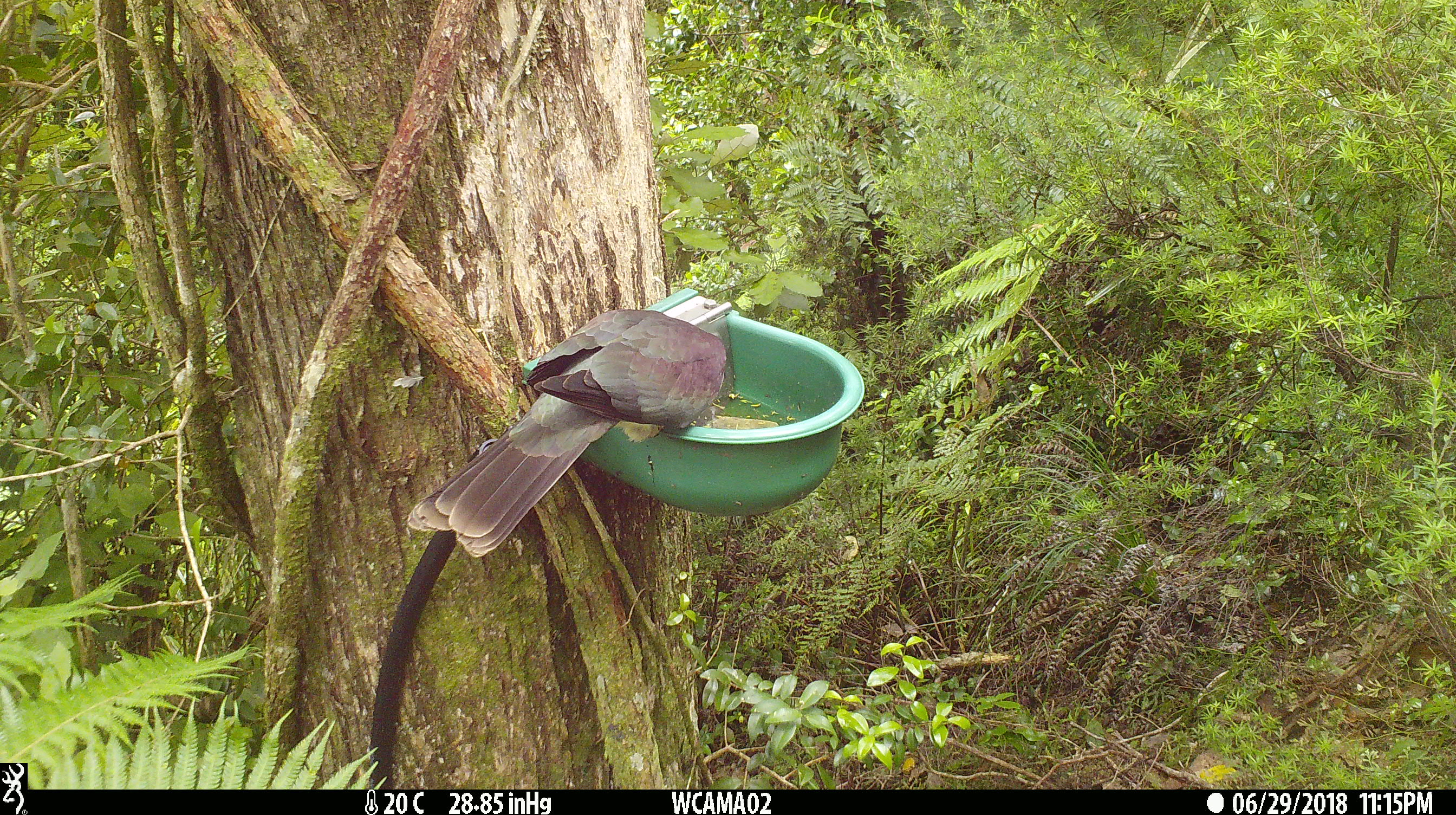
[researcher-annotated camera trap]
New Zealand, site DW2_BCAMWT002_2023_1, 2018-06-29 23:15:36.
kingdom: Animalia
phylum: Chordata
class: Aves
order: Columbiformes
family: Columbidae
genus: Hemiphaga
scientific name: Hemiphaga novaeseelandiae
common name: new zealand pigeon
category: kereru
Kereru (new zealand pigeon) (Hemiphaga novaeseelandiae).